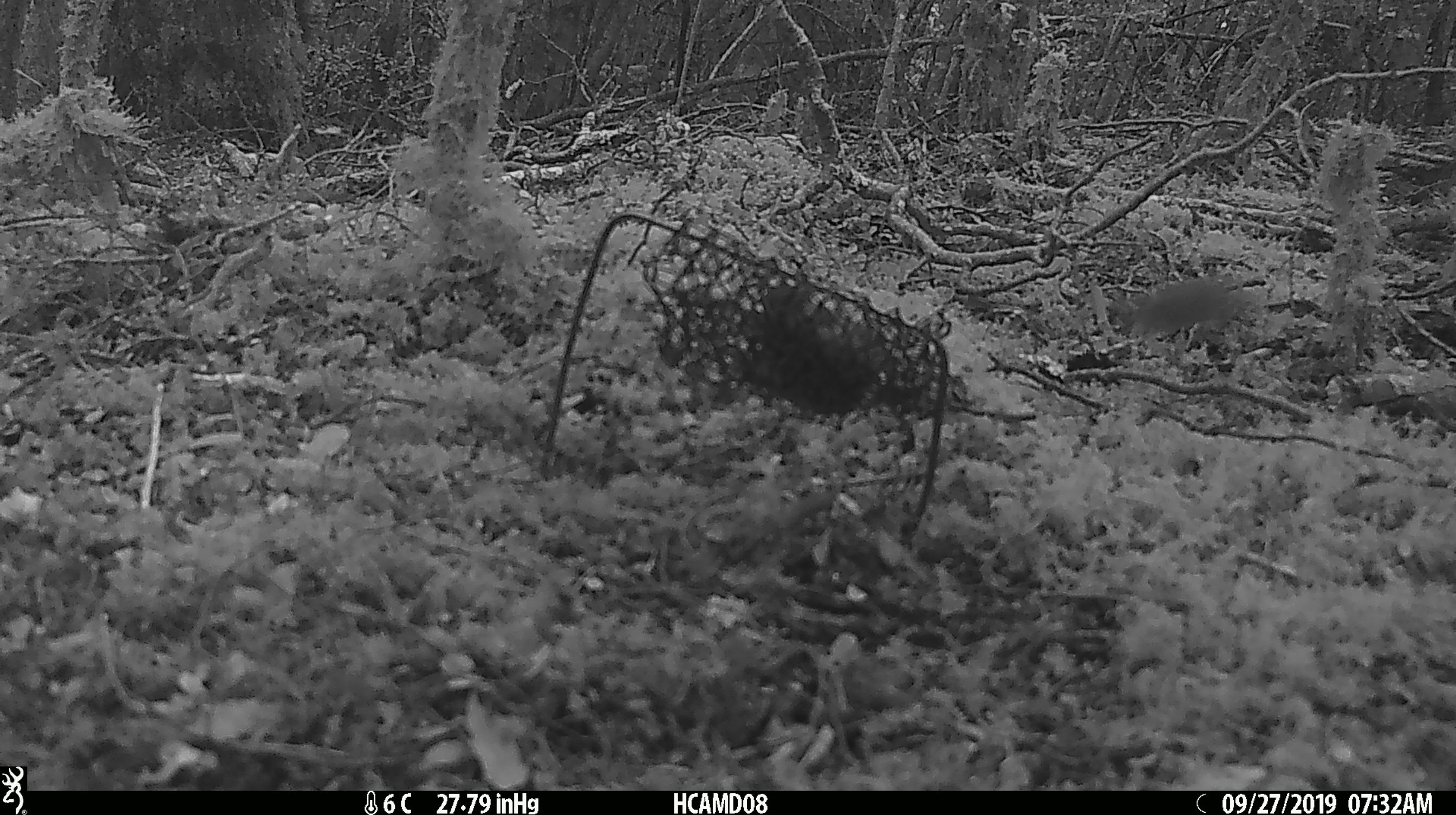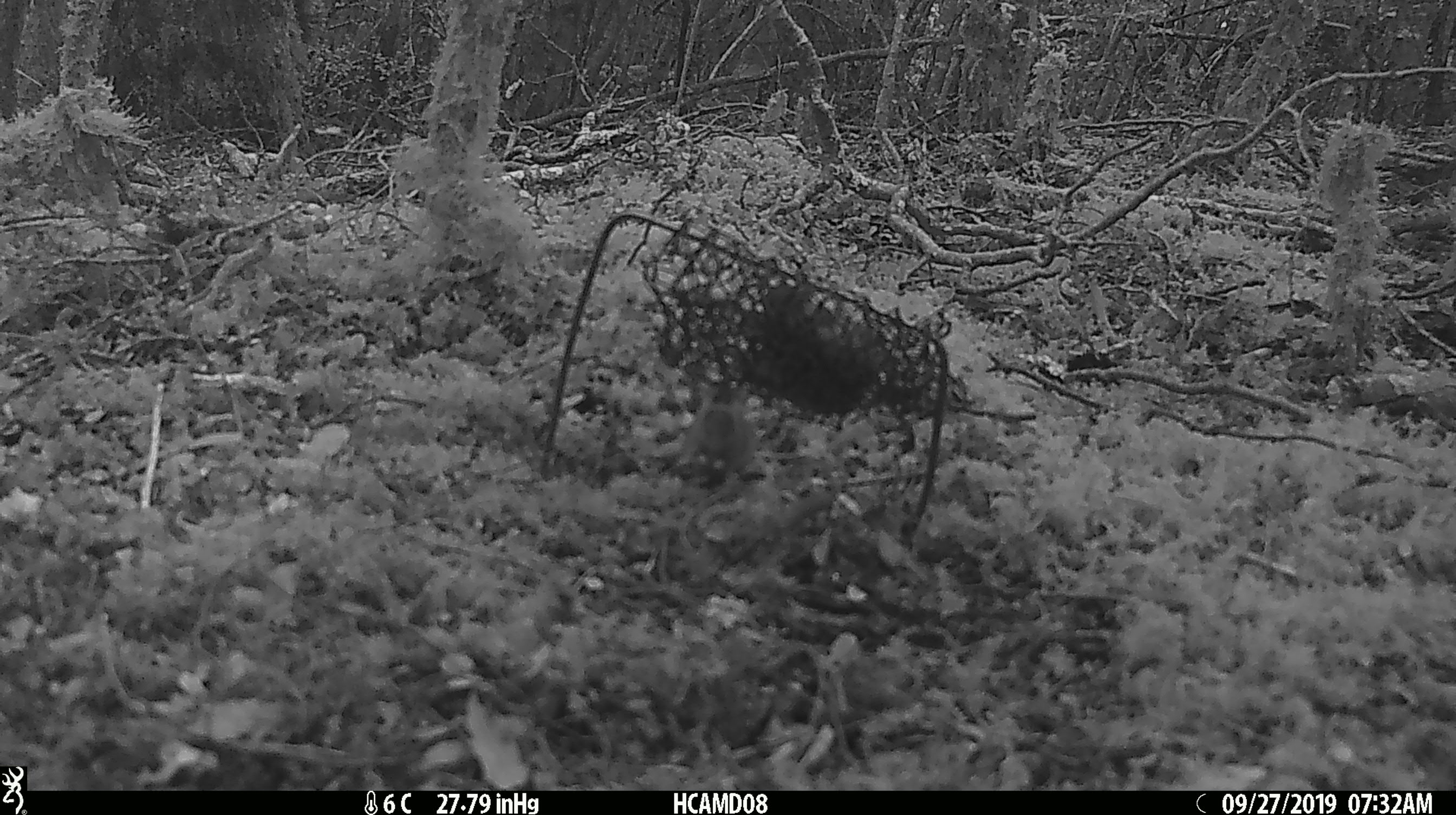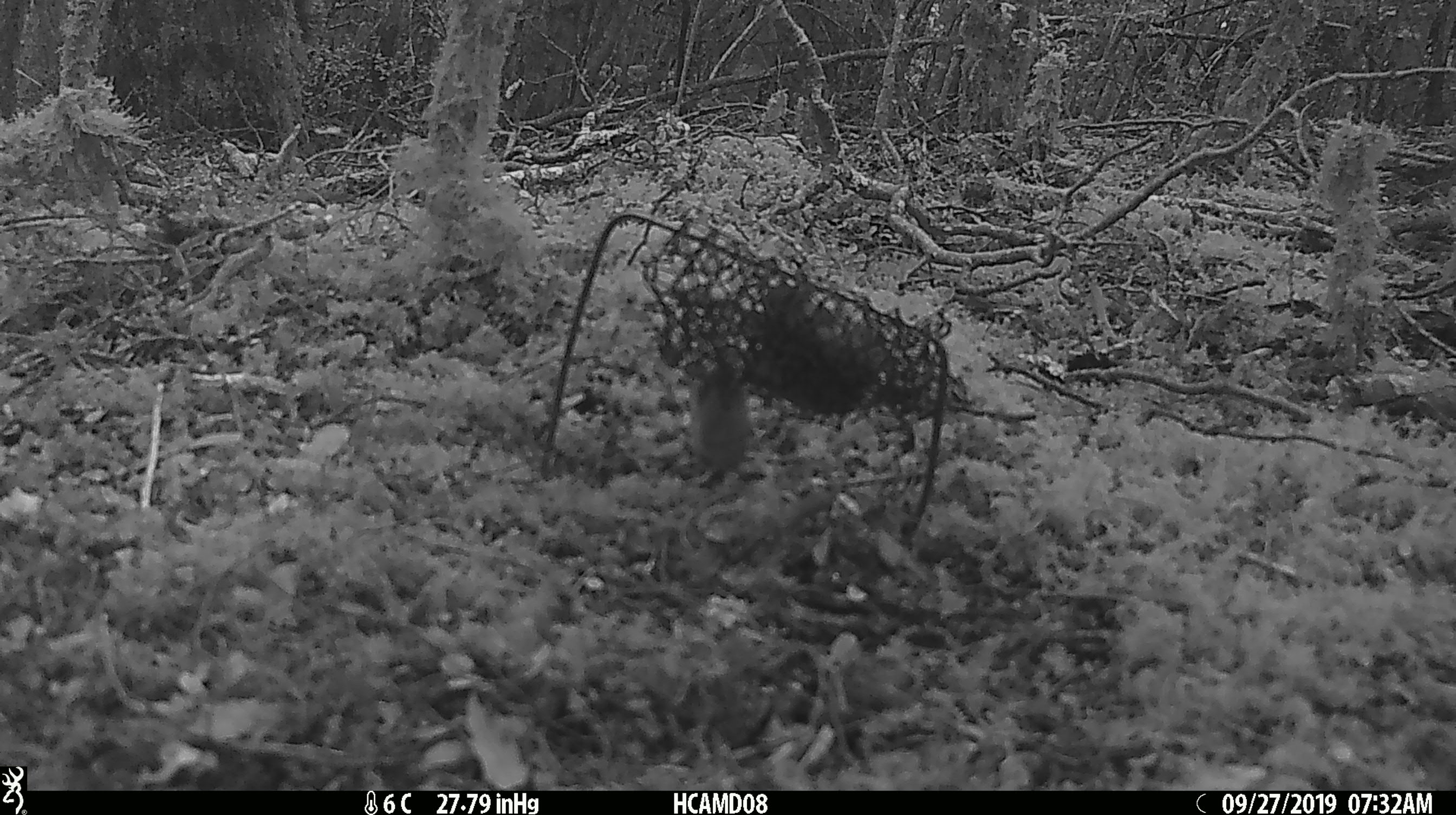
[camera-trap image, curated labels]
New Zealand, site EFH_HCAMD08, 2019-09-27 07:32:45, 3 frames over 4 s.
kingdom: Animalia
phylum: Chordata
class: Mammalia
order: Rodentia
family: Muridae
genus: Mus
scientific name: Mus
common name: mouse